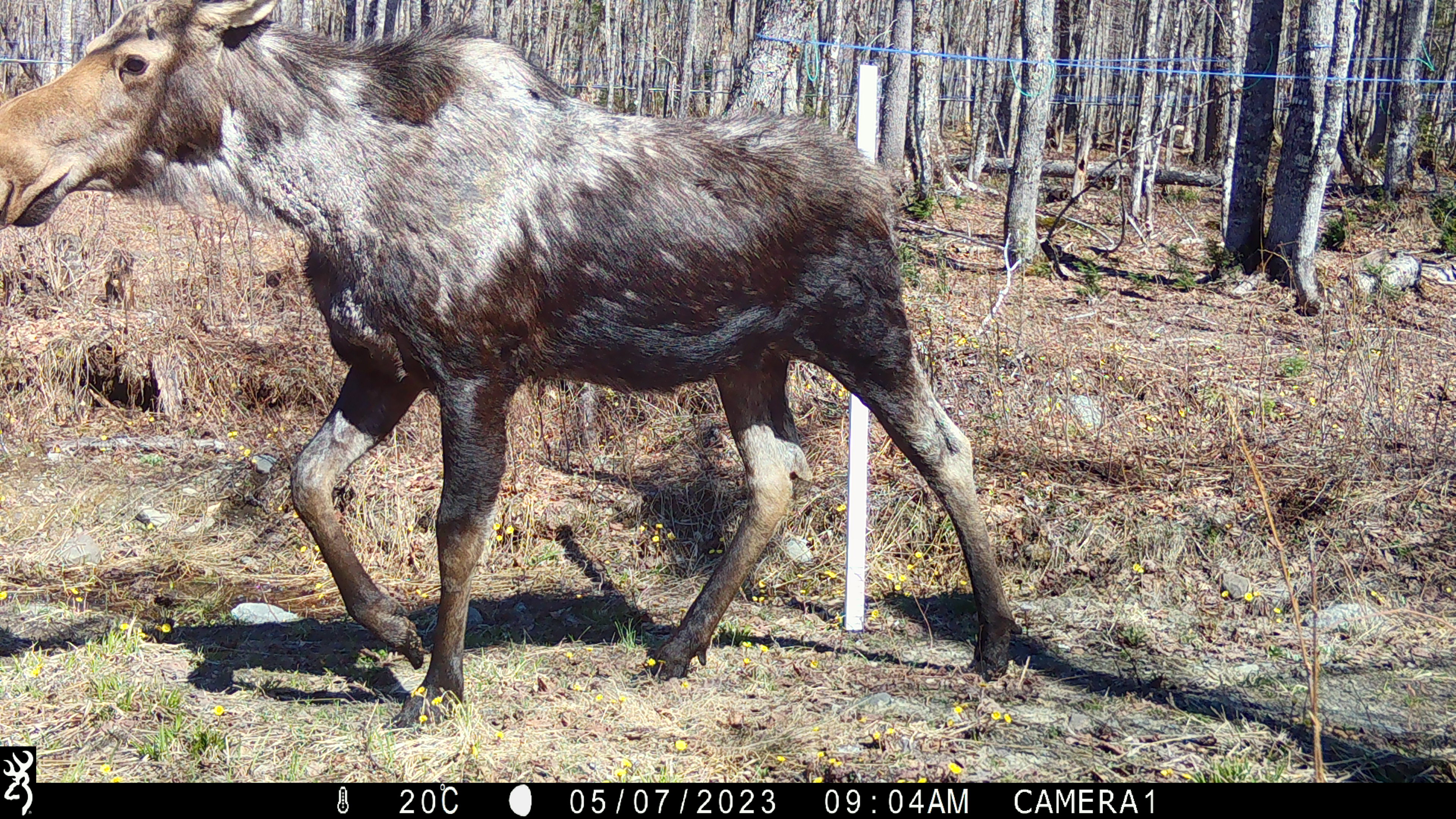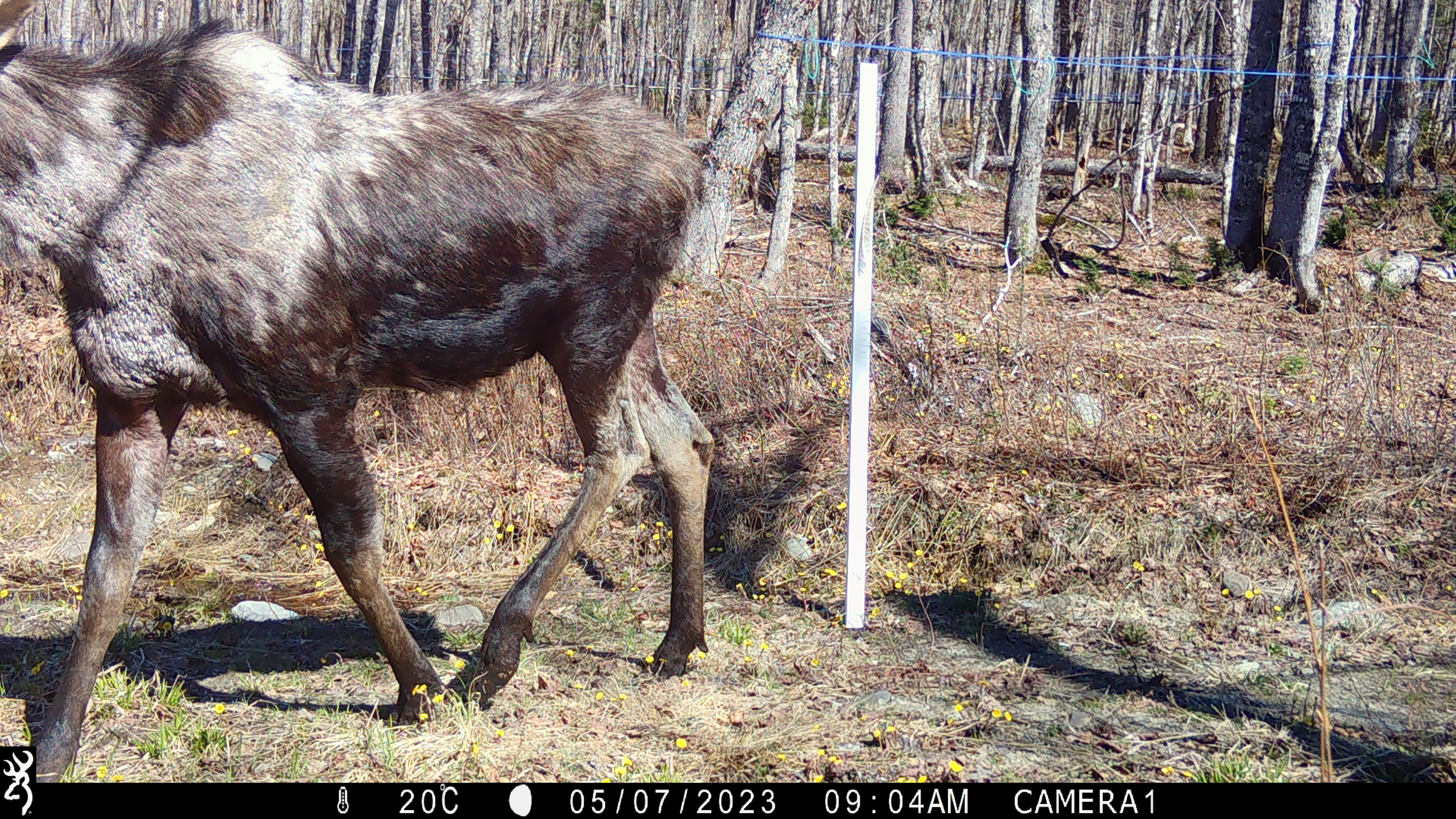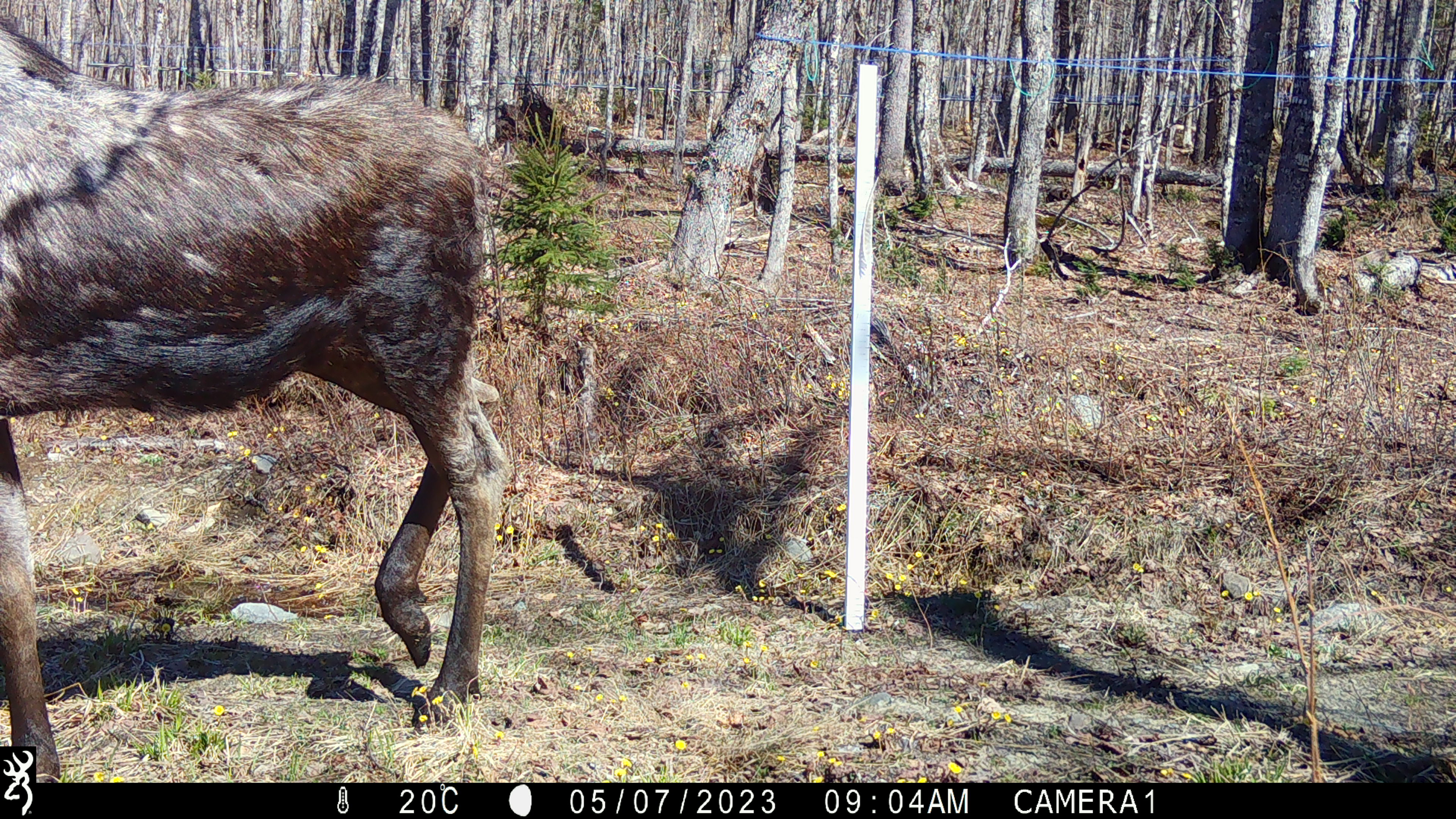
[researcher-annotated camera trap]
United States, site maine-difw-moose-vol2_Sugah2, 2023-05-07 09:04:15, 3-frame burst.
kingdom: Animalia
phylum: Chordata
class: Mammalia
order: Artiodactyla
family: Cervidae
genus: Alces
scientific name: Alces alces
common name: moose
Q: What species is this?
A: Moose (Alces alces).